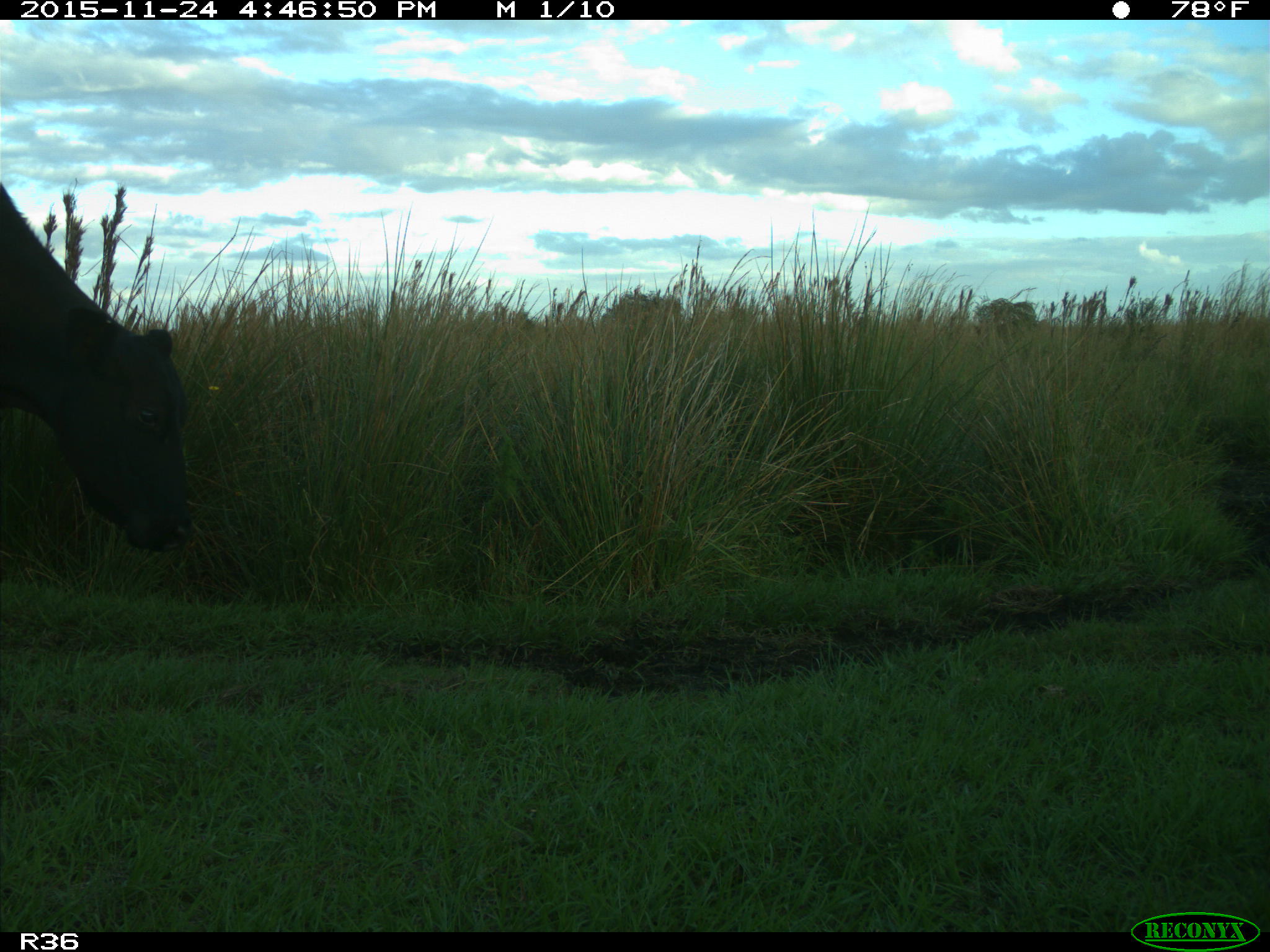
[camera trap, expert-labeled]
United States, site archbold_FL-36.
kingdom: Animalia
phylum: Chordata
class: Mammalia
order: Artiodactyla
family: Bovidae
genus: Bos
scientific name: Bos taurus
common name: domestic cow